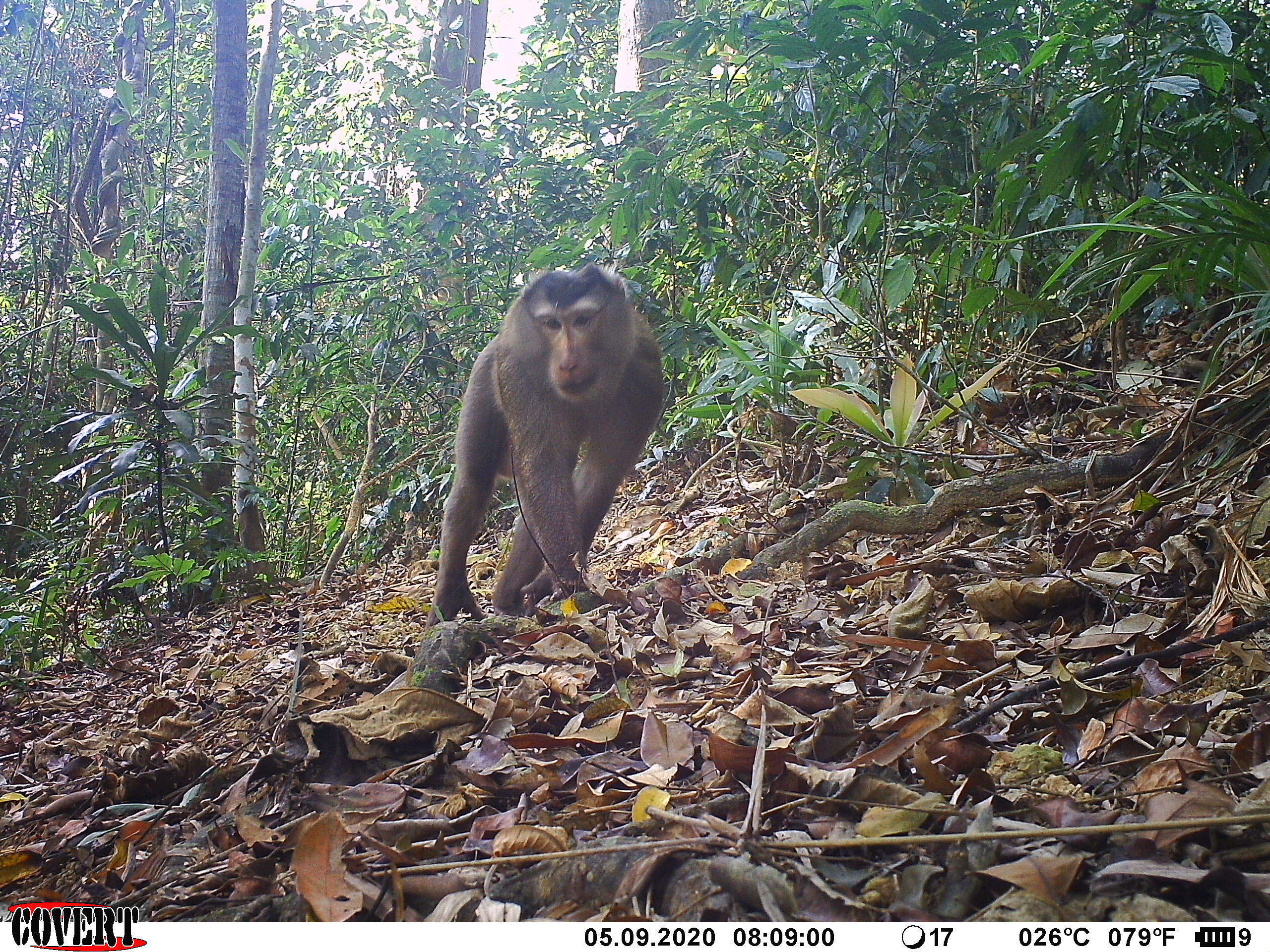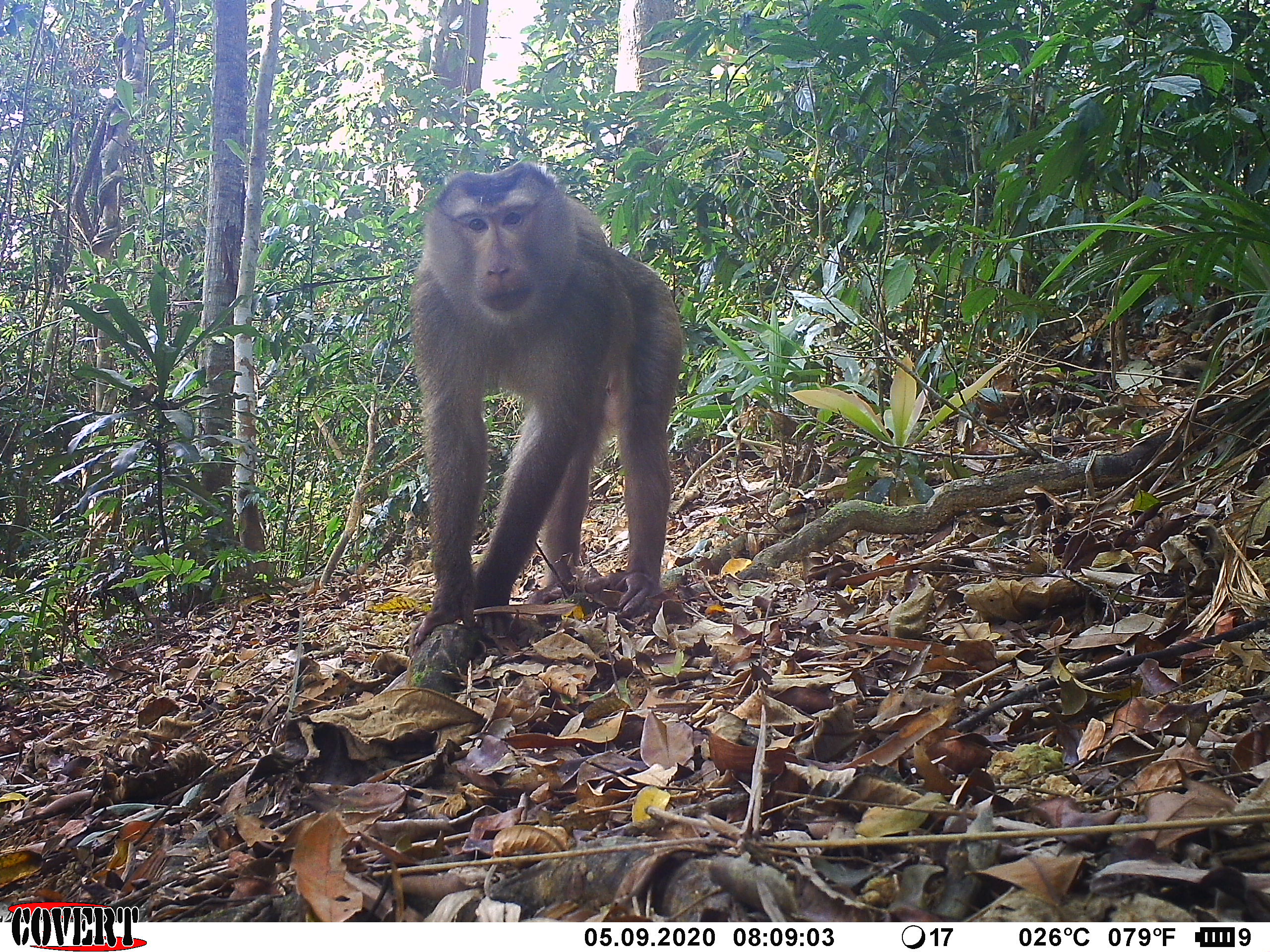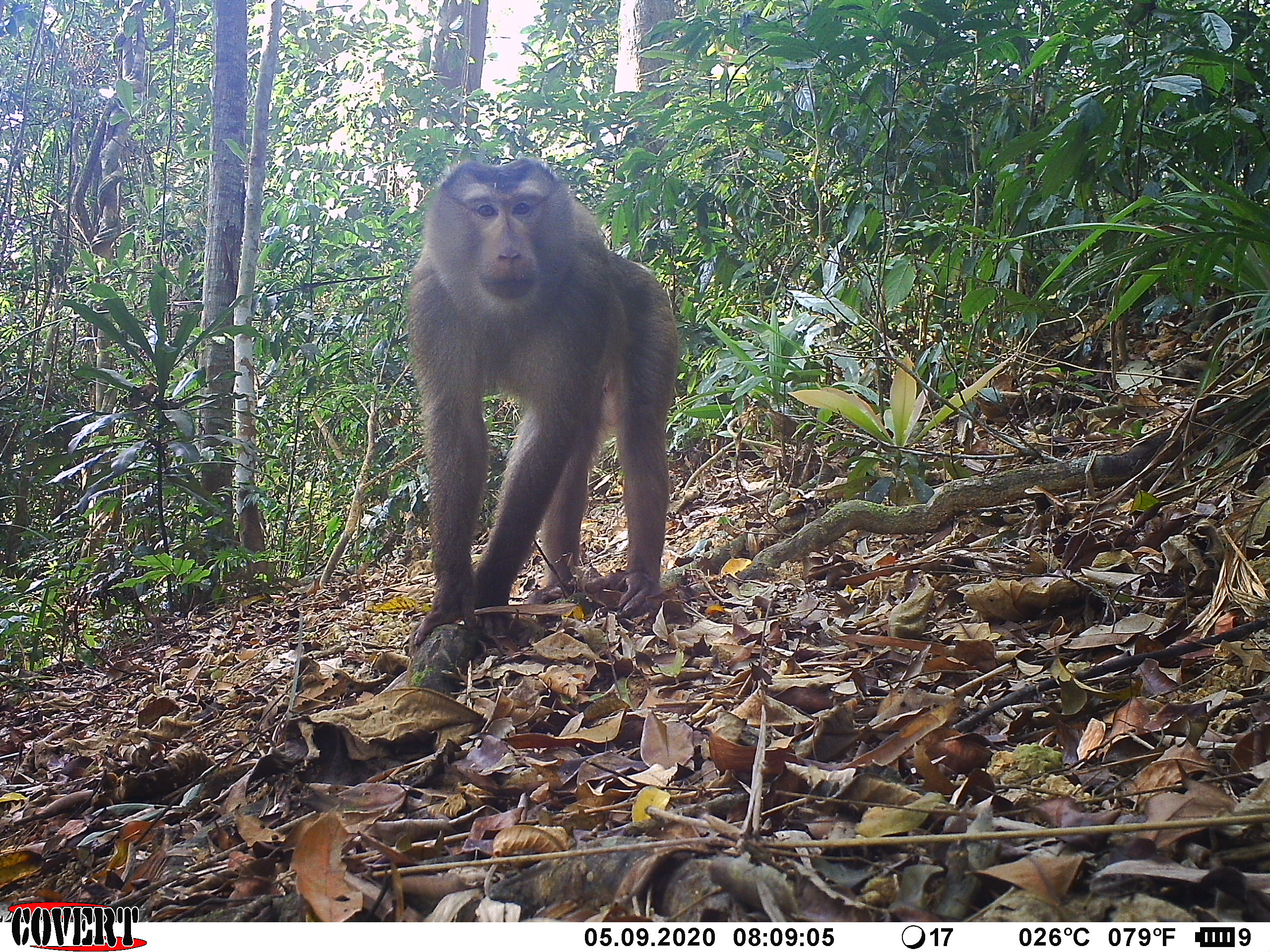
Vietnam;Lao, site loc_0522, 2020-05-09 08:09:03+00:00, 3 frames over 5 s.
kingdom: Animalia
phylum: Chordata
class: Mammalia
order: Primates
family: Cercopithecidae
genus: Macaca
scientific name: Macaca nemestrina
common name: pig-tailed macaque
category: pig tailed macaque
Pig tailed macaque (pig-tailed macaque) (Macaca nemestrina). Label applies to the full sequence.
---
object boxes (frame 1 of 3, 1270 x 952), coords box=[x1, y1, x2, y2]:
pig tailed macaque: box=[425, 261, 665, 629]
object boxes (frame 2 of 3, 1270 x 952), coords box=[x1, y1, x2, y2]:
pig tailed macaque: box=[405, 160, 685, 656]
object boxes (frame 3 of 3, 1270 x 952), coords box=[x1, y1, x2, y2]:
pig tailed macaque: box=[404, 155, 679, 654]